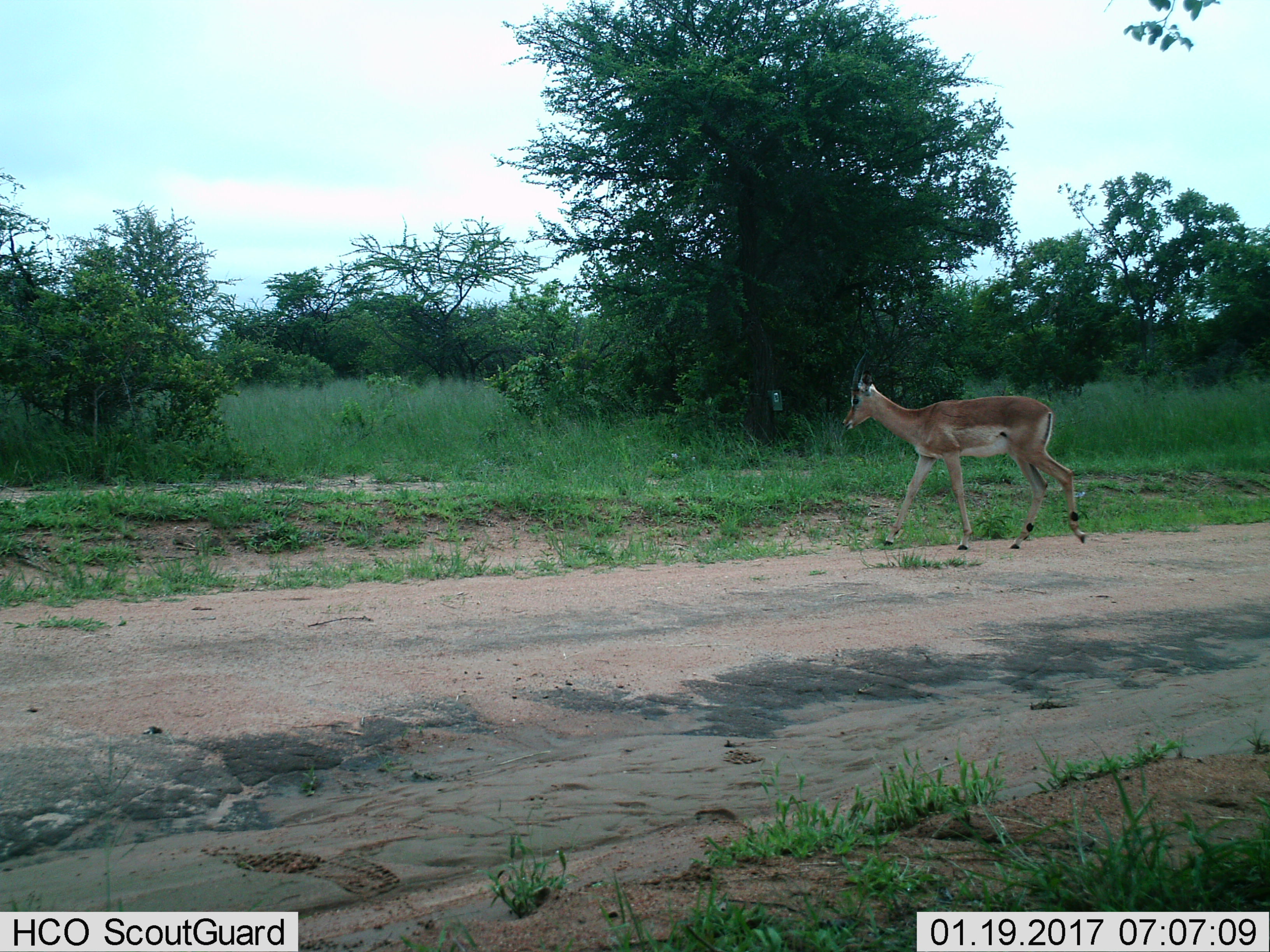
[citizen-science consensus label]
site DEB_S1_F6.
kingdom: Animalia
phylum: Chordata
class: Mammalia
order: Artiodactyla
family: Bovidae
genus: Aepyceros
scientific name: Aepyceros melampus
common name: impala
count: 1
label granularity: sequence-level